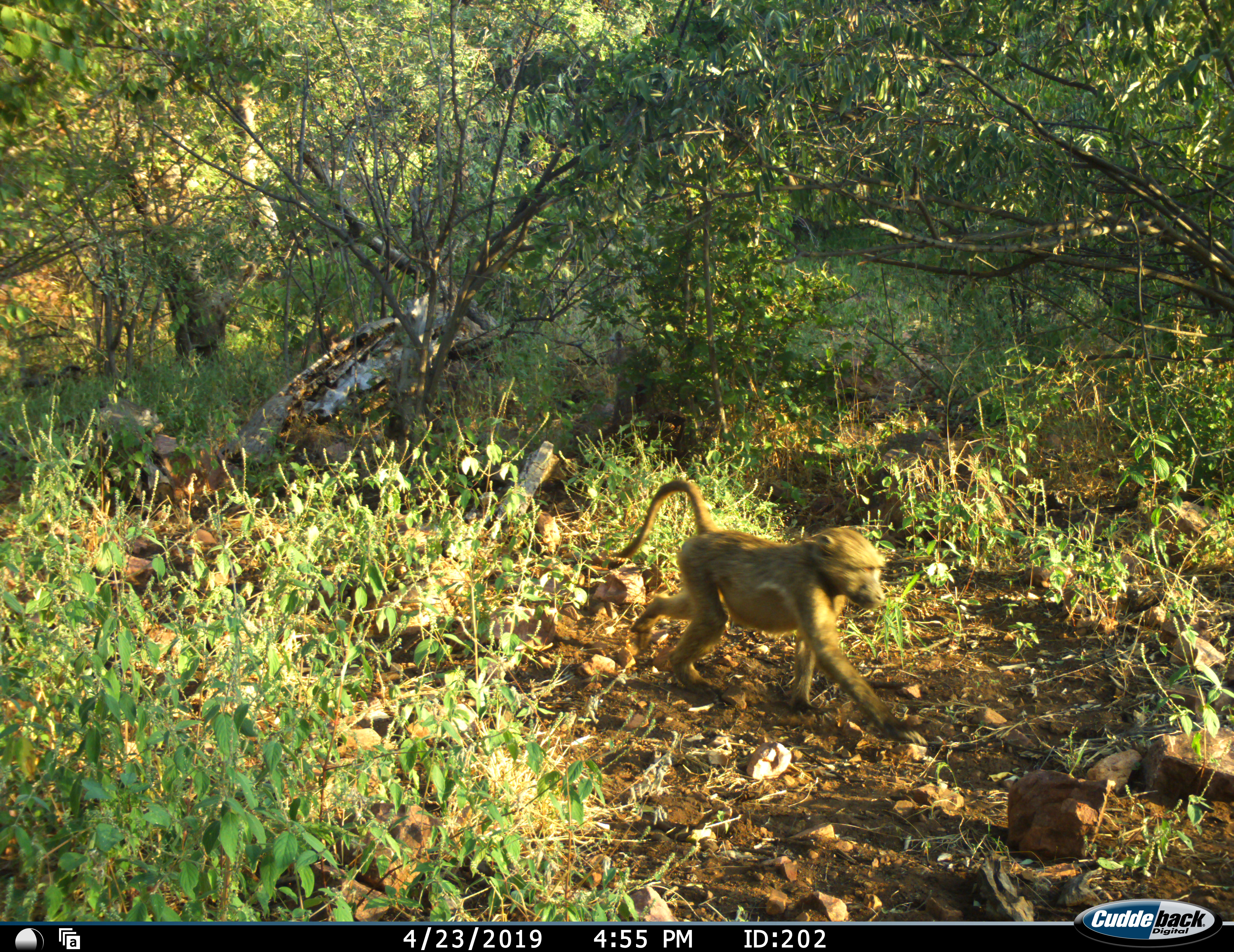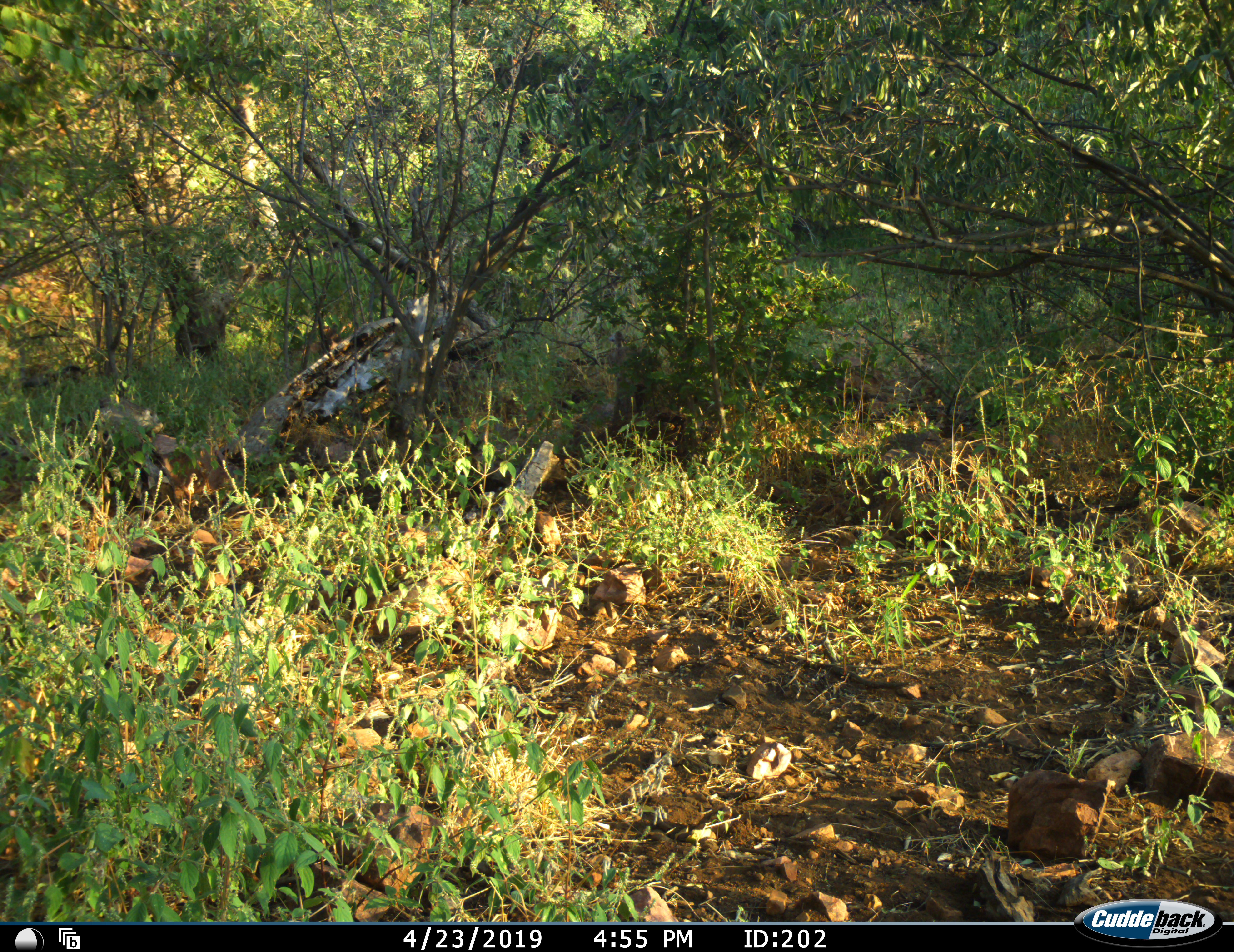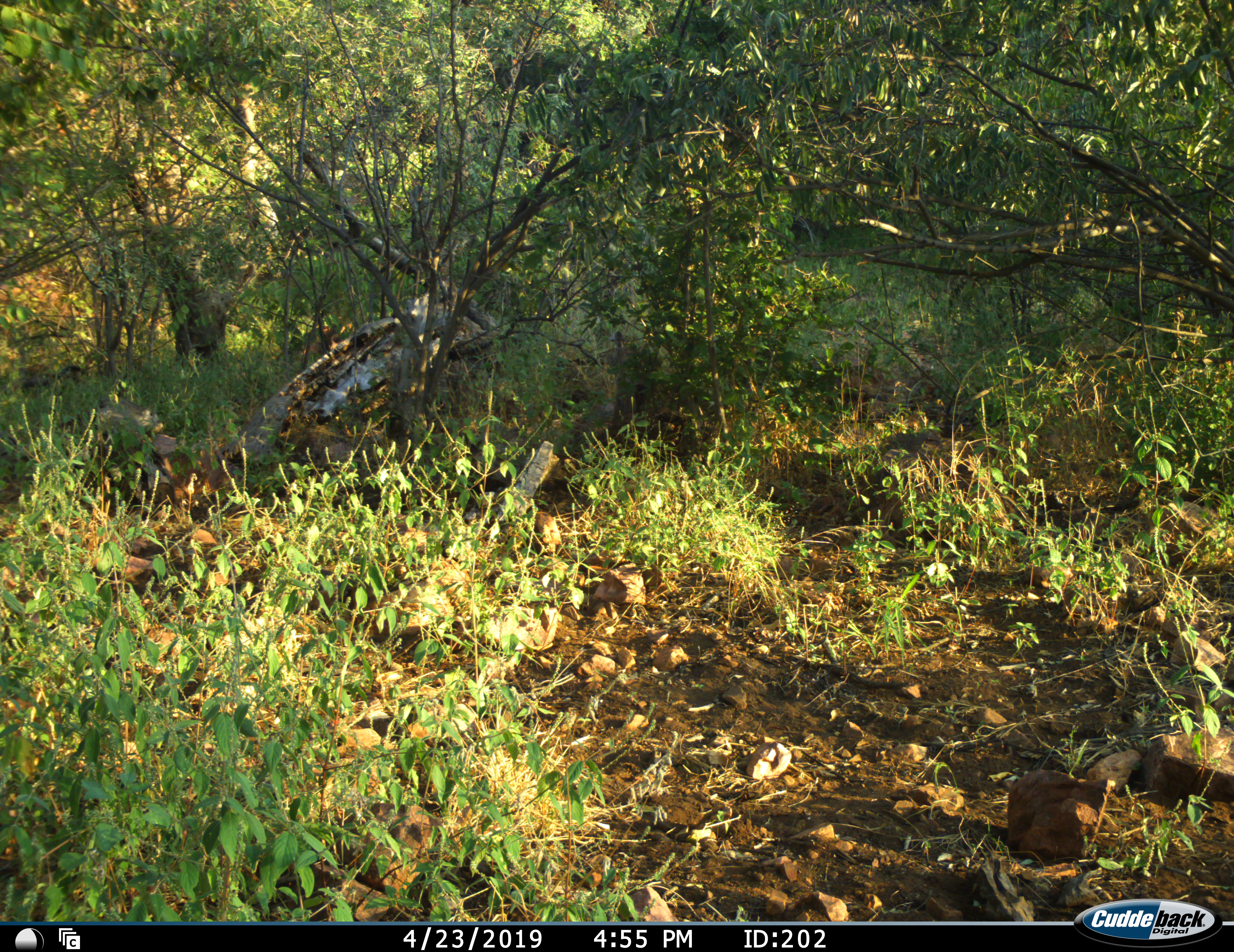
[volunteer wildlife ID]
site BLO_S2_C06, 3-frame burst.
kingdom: Animalia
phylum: Chordata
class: Mammalia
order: Primates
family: Cercopithecidae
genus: Papio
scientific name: Papio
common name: baboon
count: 1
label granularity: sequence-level